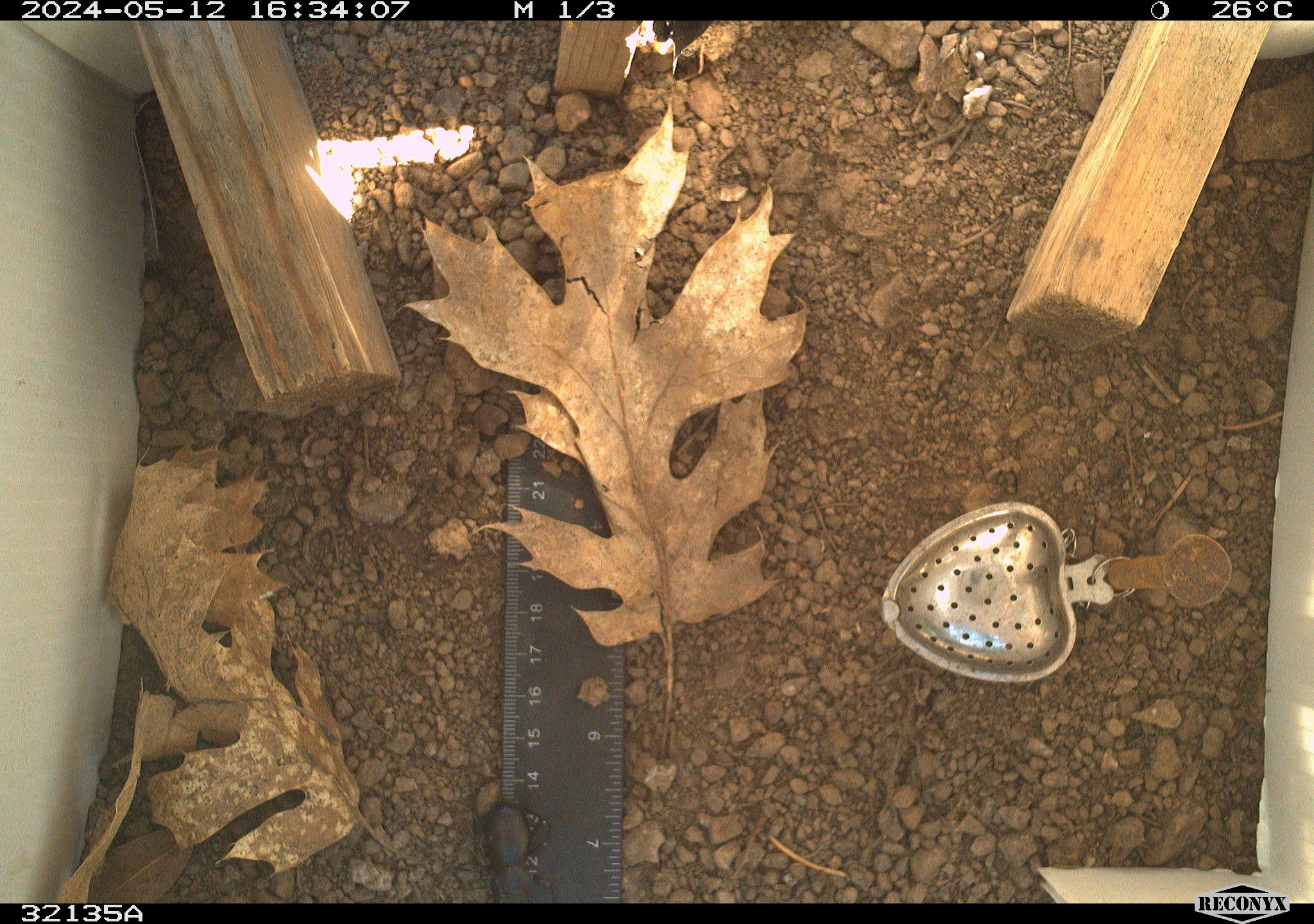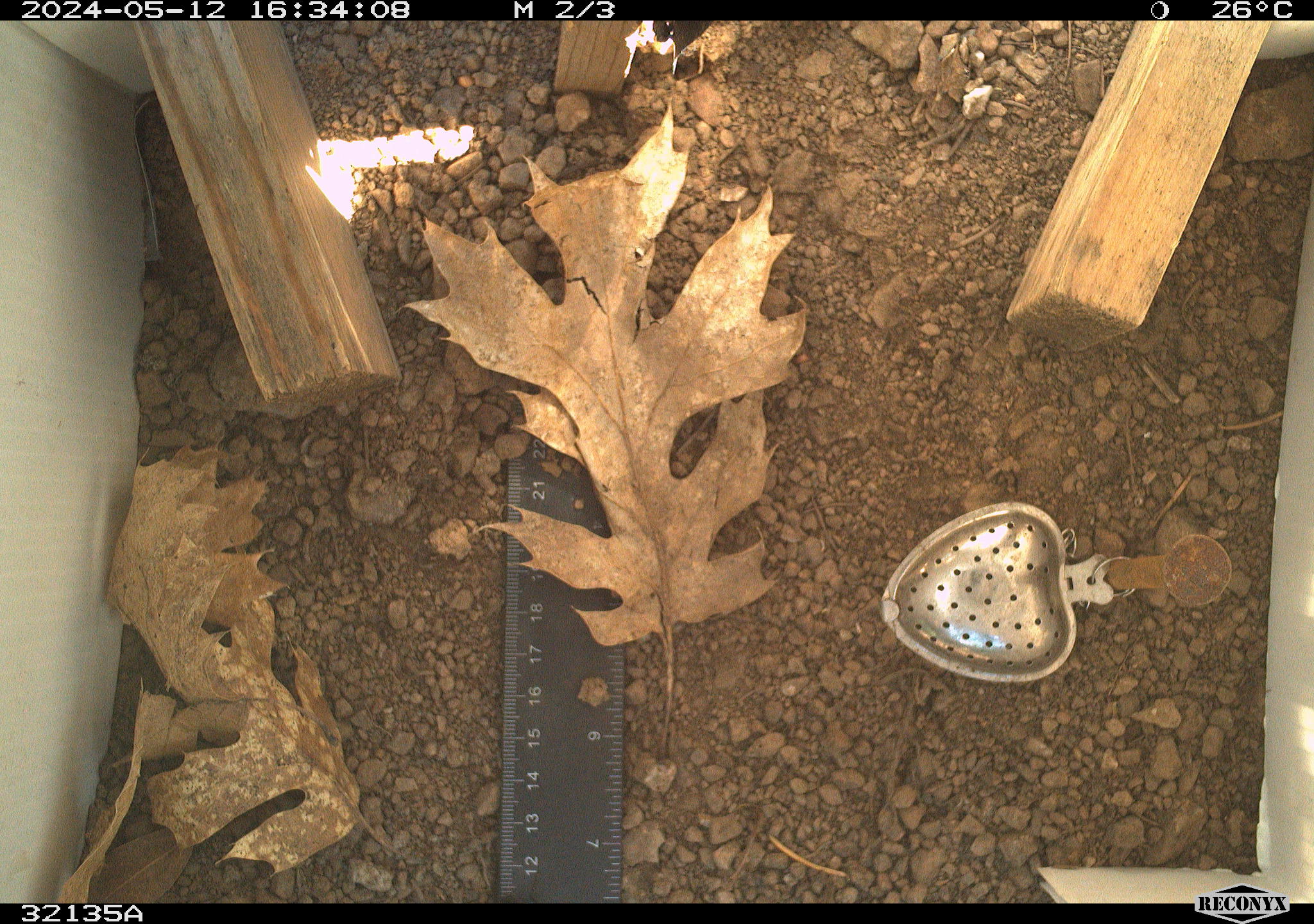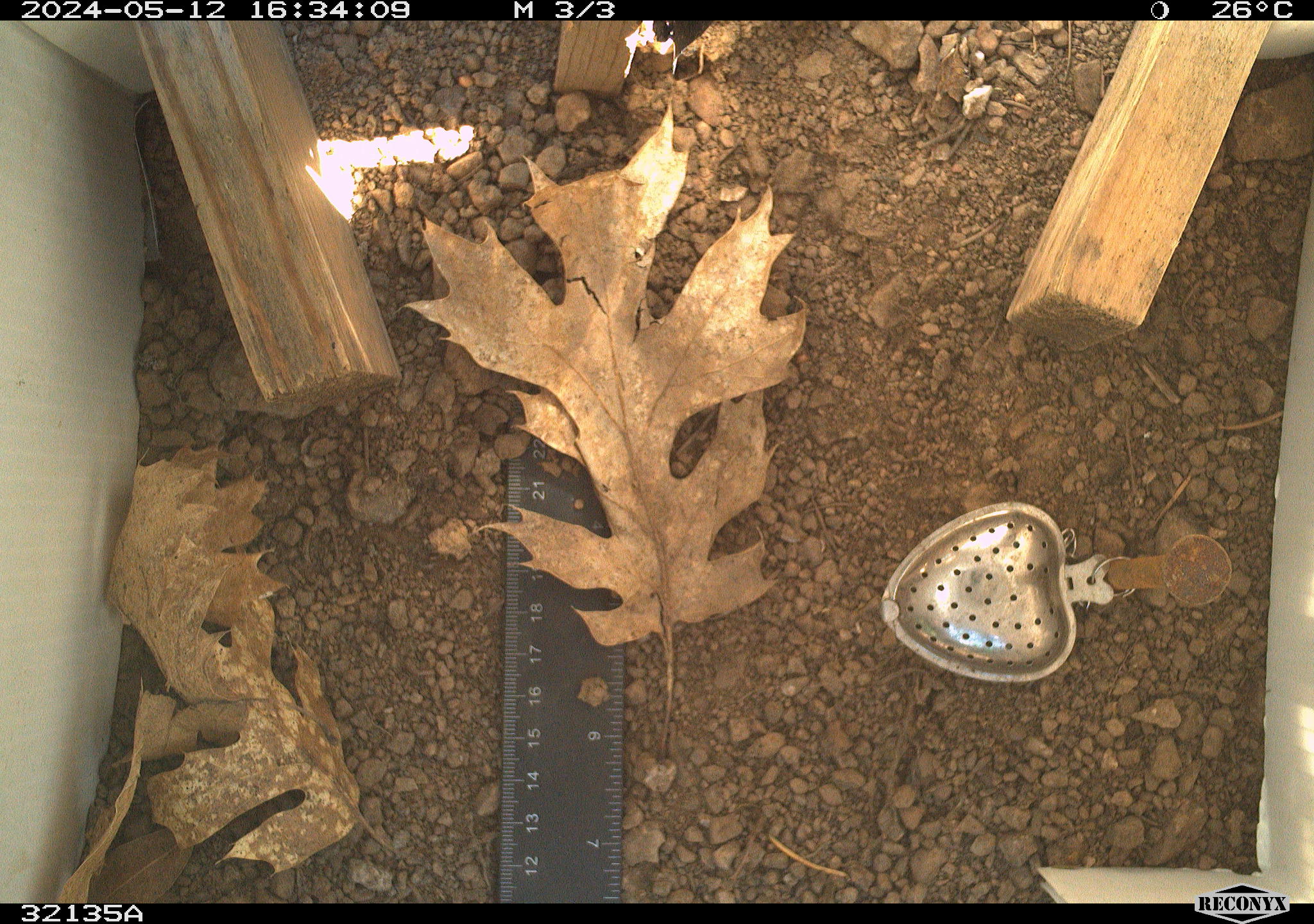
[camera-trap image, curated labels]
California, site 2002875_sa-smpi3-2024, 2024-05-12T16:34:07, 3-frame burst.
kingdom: Animalia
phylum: Arthropoda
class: Insecta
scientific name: Insecta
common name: insect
Insect (Insecta).